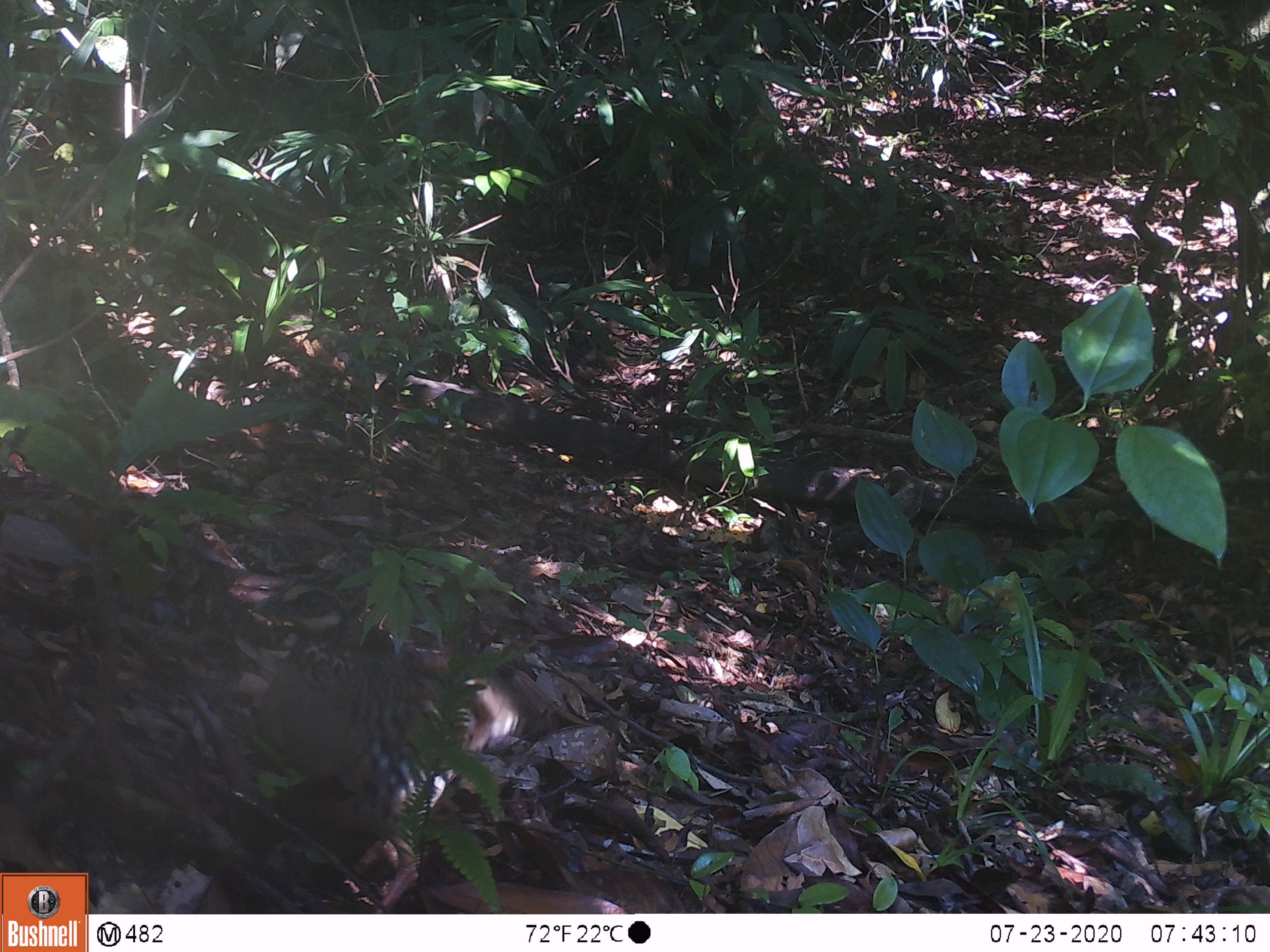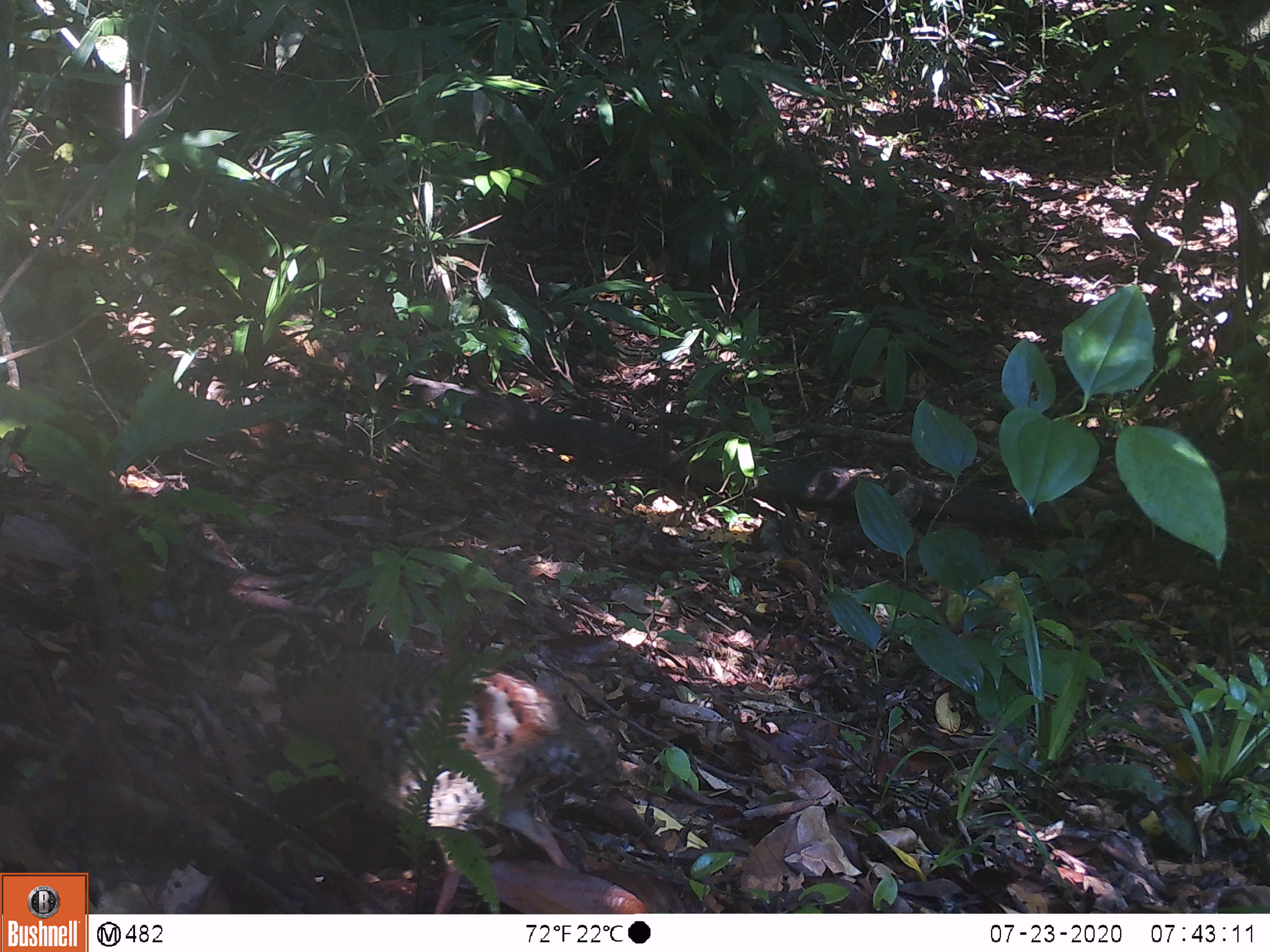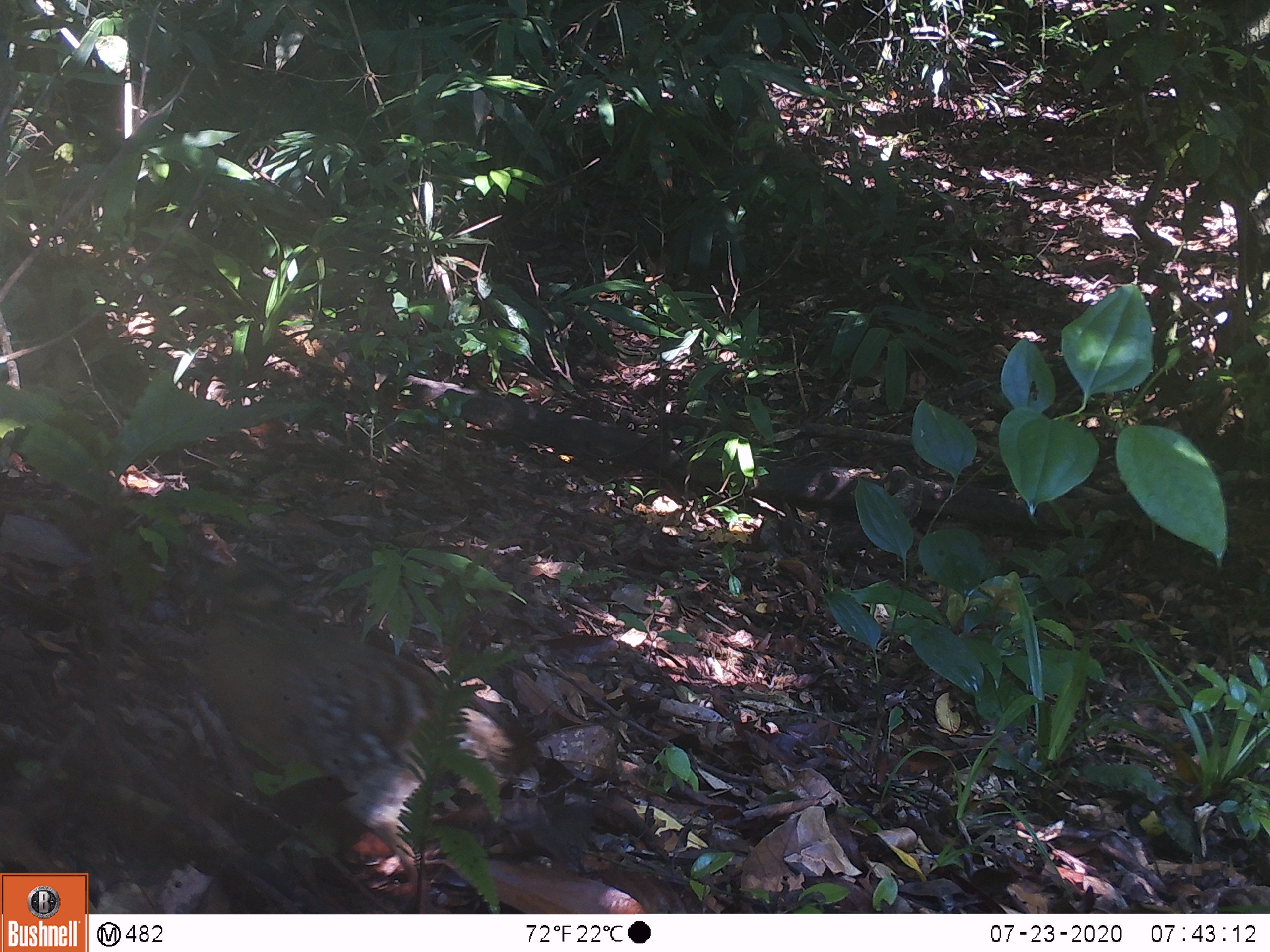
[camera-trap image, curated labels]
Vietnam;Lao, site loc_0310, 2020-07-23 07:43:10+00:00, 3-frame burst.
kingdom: Animalia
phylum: Chordata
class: Aves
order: Galliformes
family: Phasianidae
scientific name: Phasianidae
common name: partridge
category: unidentified partridge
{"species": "unidentified partridge (partridge) (Phasianidae)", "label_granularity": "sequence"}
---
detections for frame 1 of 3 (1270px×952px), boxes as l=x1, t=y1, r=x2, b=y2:
unidentified partridge: l=248, t=577, r=546, b=913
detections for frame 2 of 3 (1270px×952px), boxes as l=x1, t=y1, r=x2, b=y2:
unidentified partridge: l=204, t=610, r=619, b=911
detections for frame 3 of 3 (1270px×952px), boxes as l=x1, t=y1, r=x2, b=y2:
unidentified partridge: l=176, t=554, r=541, b=912